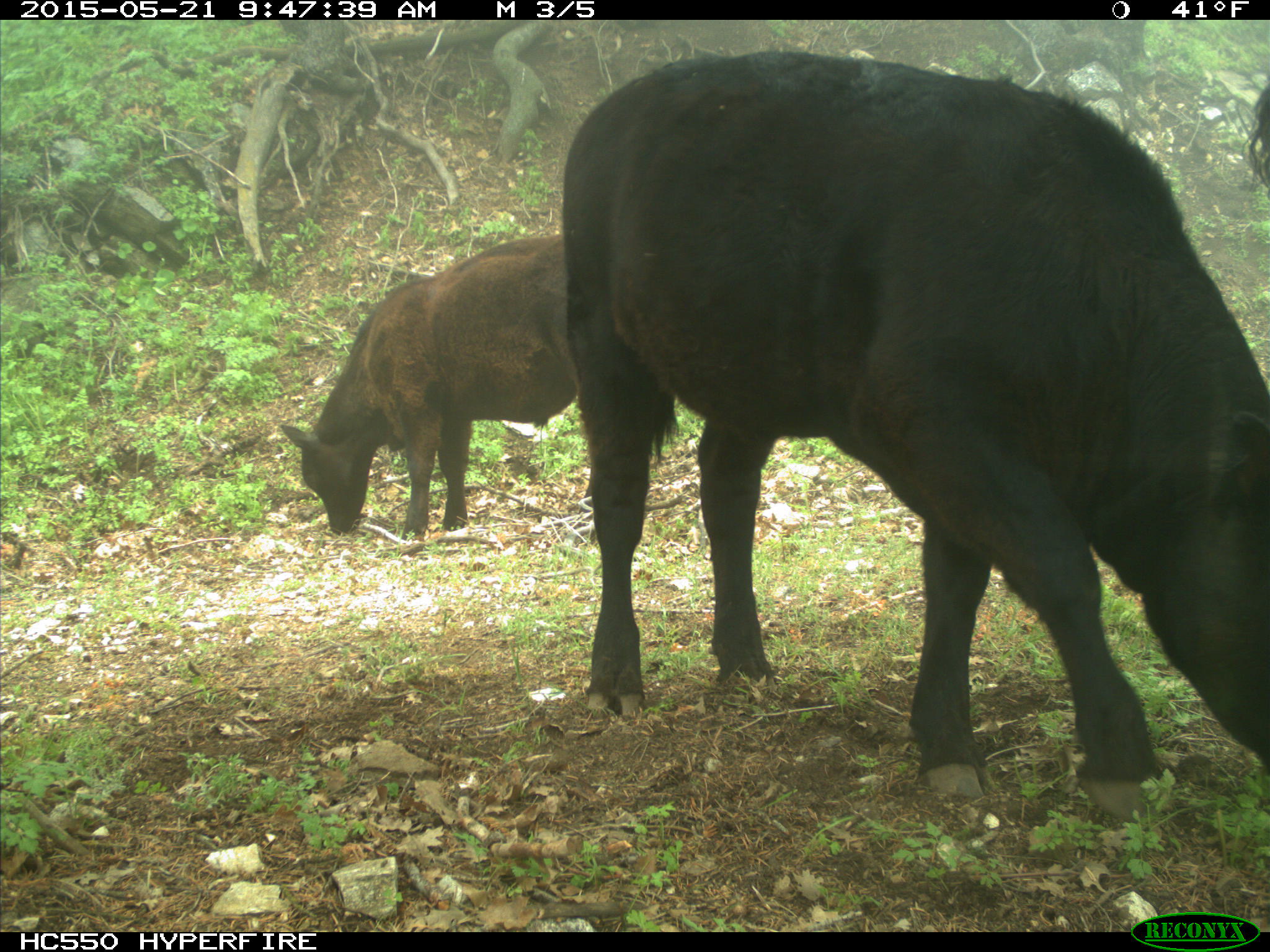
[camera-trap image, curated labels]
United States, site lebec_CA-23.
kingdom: Animalia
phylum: Chordata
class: Mammalia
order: Artiodactyla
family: Bovidae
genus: Bos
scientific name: Bos taurus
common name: domestic cow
Bos taurus (domestic cow).